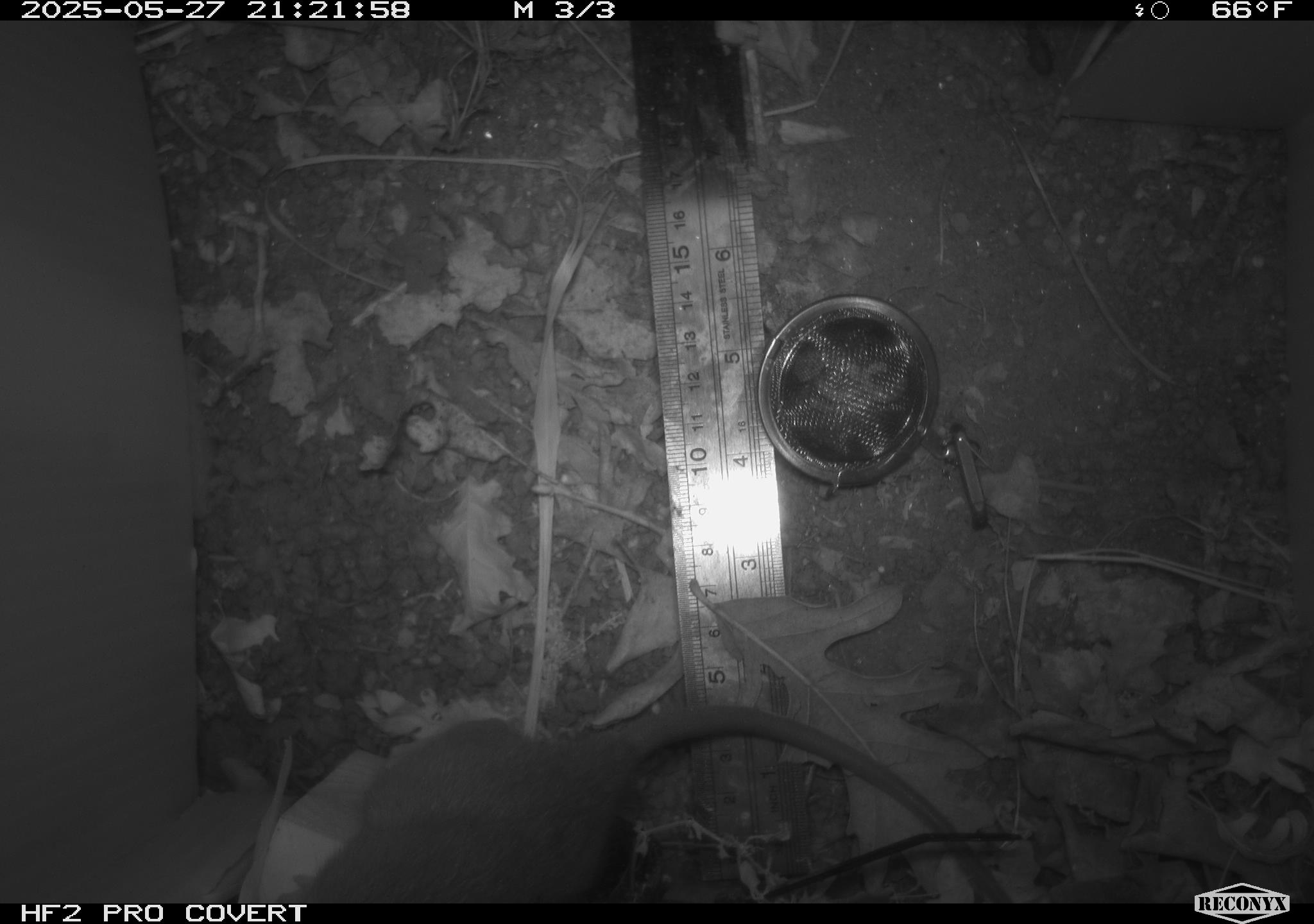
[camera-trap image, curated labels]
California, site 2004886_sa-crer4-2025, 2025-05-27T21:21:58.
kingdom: Animalia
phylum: Chordata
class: Mammalia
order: Rodentia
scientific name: Rodentia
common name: rodent